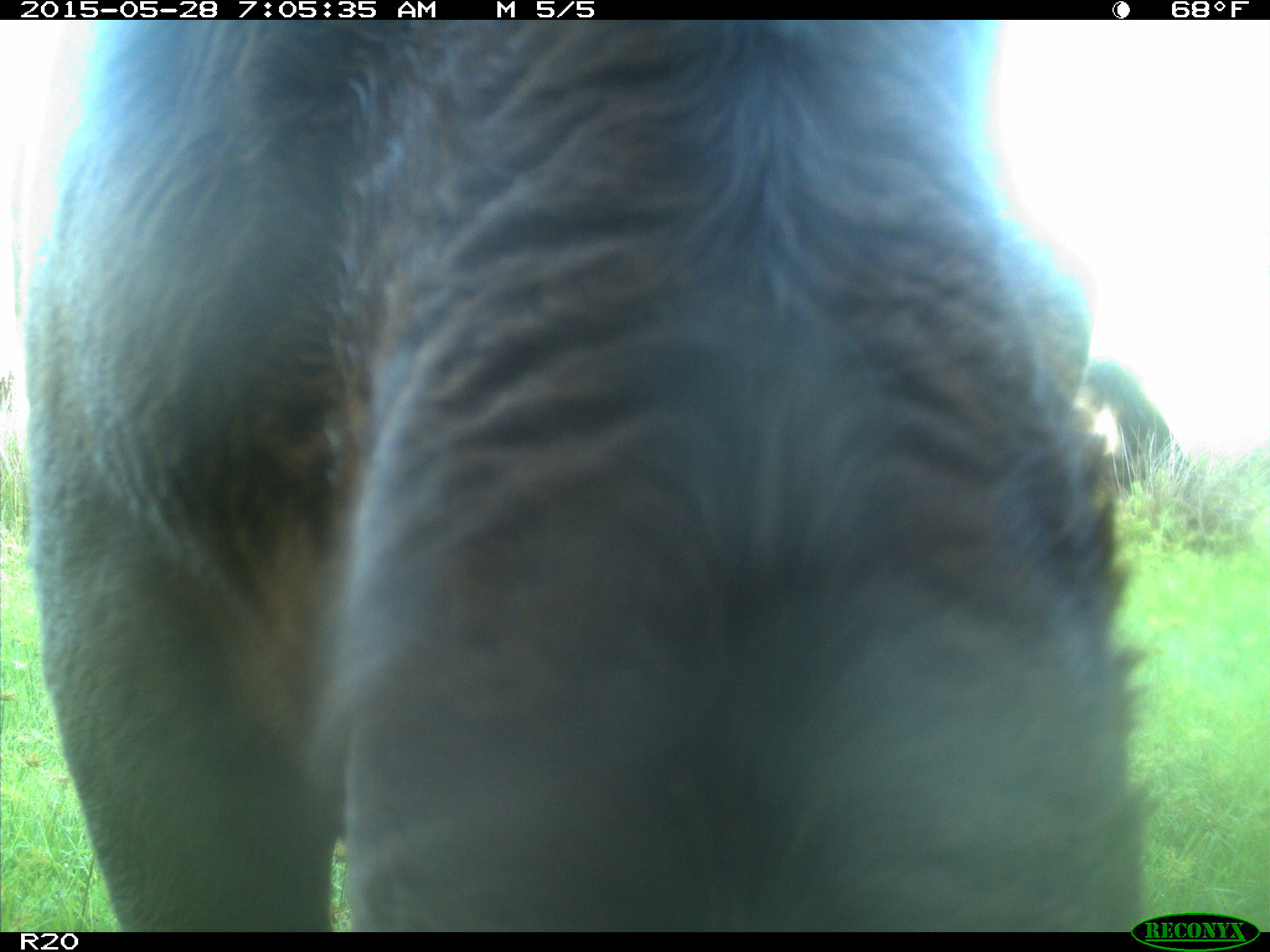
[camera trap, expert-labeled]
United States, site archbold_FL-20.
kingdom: Animalia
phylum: Chordata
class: Mammalia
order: Artiodactyla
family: Bovidae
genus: Bos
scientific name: Bos taurus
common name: domestic cow